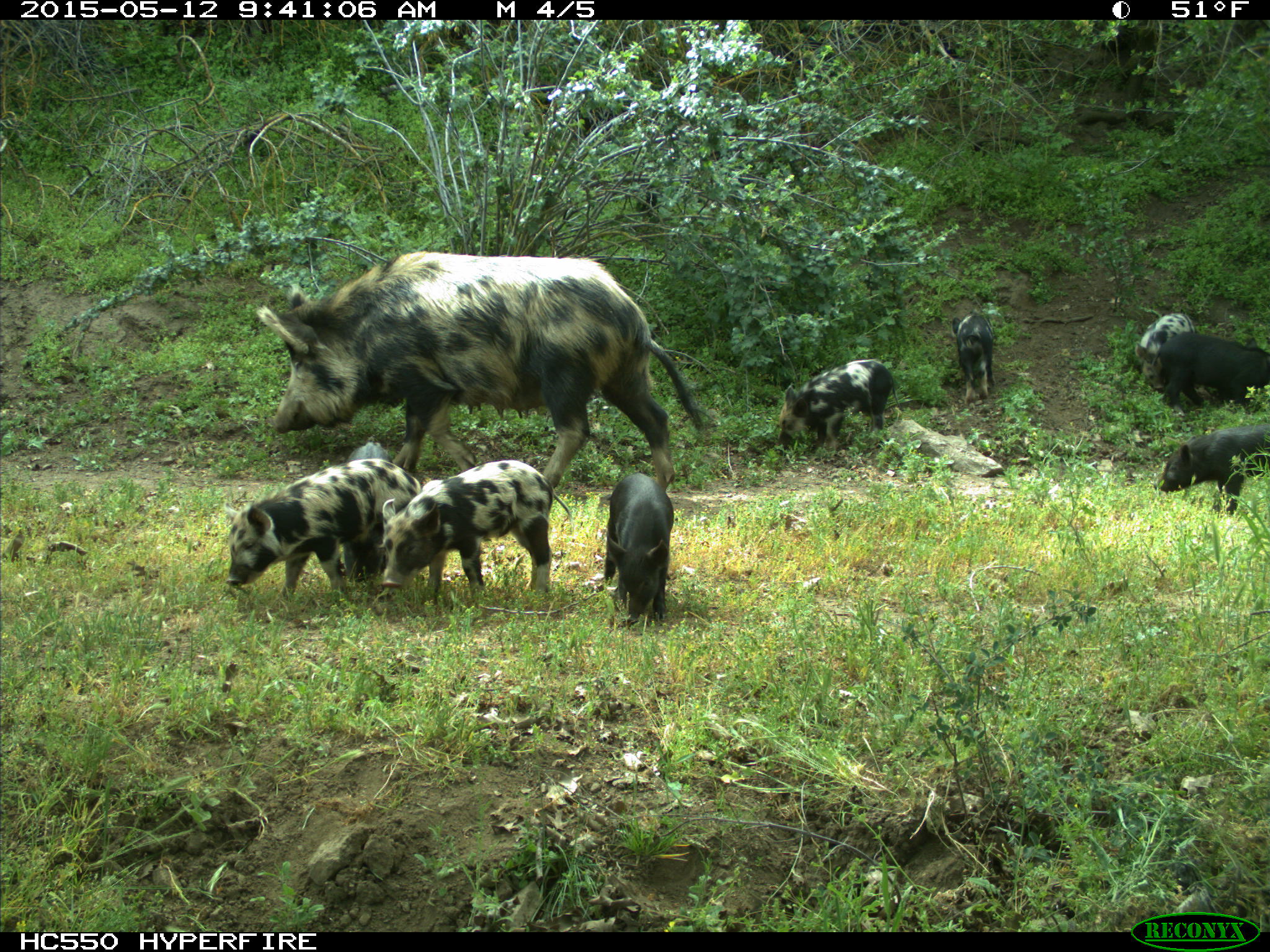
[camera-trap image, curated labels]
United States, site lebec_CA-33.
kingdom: Animalia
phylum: Chordata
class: Mammalia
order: Artiodactyla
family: Suidae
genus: Sus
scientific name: Sus scrofa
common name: wild boar